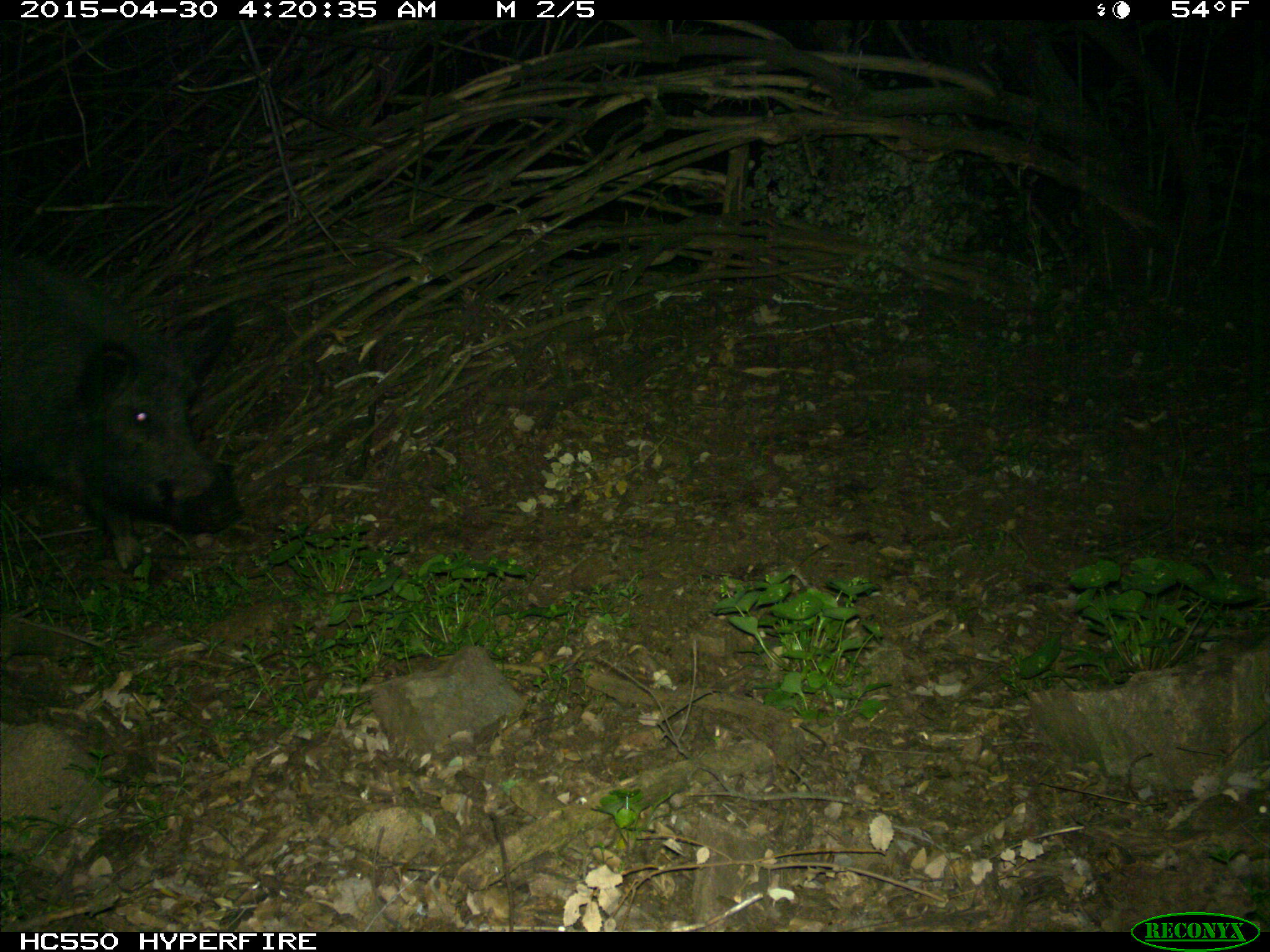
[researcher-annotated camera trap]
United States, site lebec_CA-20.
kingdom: Animalia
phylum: Chordata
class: Mammalia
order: Artiodactyla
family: Suidae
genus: Sus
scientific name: Sus scrofa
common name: wild boar